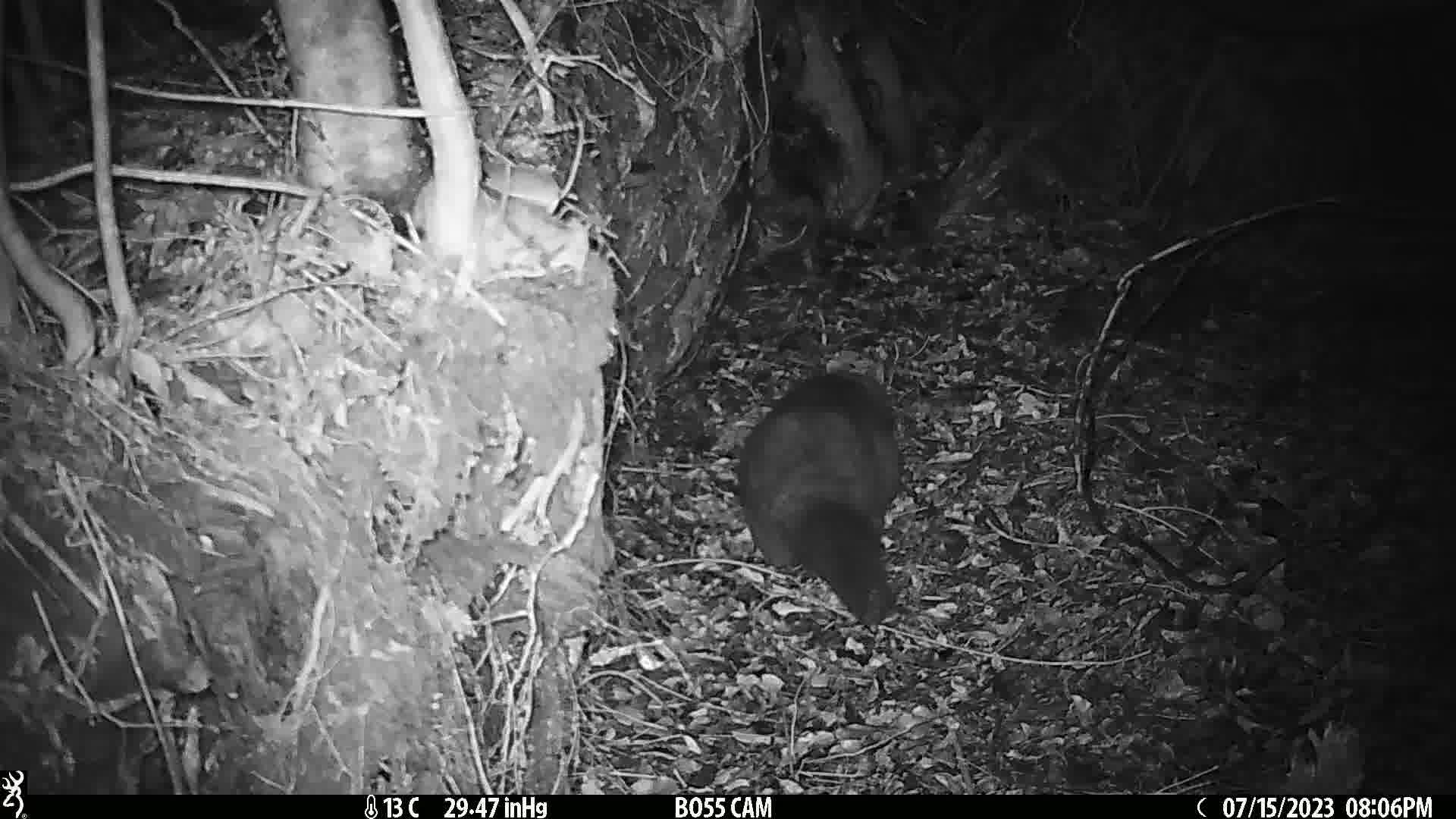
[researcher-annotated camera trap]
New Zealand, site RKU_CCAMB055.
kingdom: Animalia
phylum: Chordata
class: Mammalia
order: Diprotodontia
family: Phalangeridae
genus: Trichosurus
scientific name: Trichosurus vulpecula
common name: common brushtail possum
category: possum